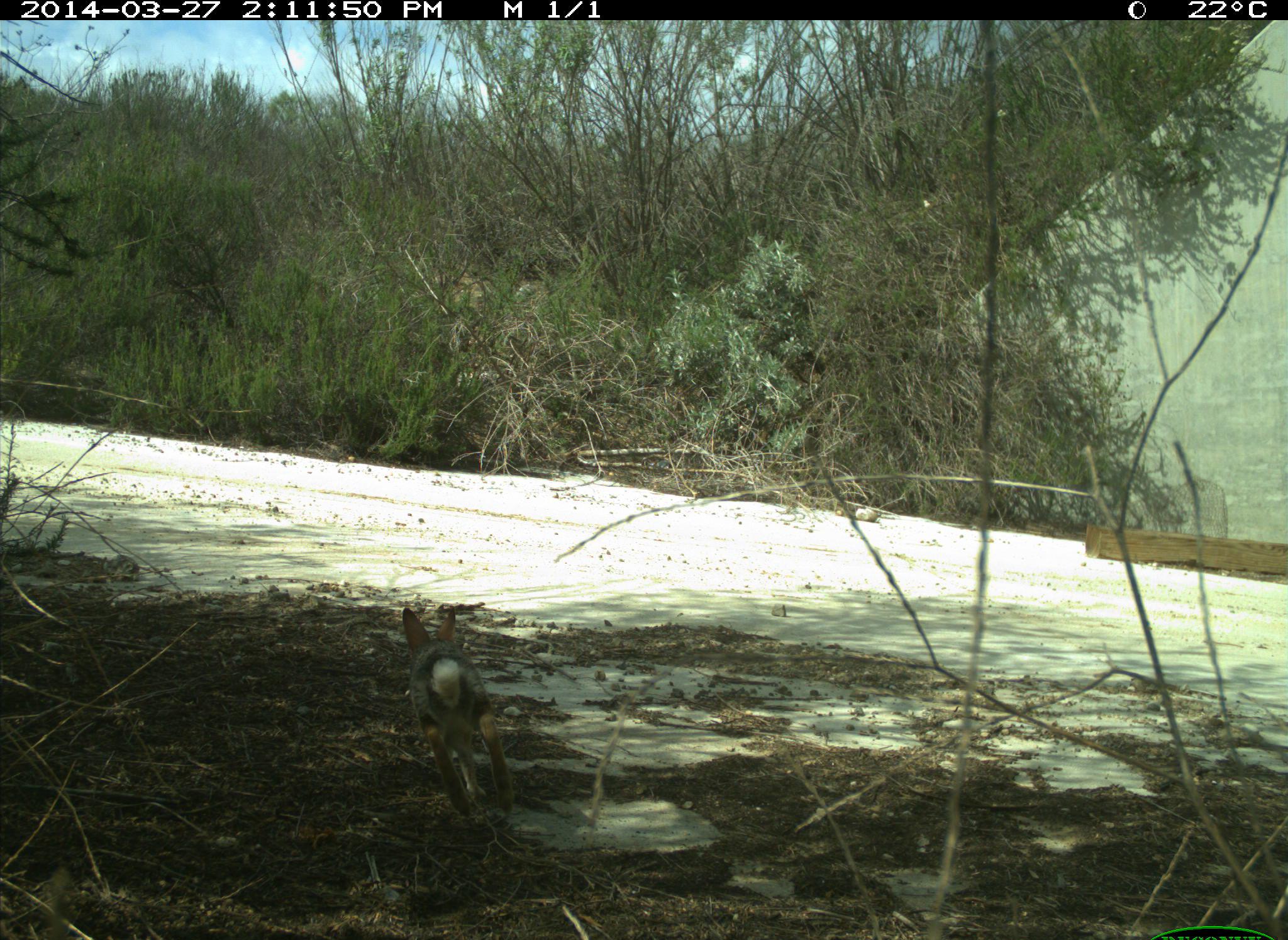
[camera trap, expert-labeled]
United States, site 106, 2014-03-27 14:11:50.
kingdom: Animalia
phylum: Chordata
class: Mammalia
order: Lagomorpha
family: Leporidae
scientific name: Leporidae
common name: rabbits and hares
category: rabbit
Rabbit (rabbits and hares) (Leporidae).